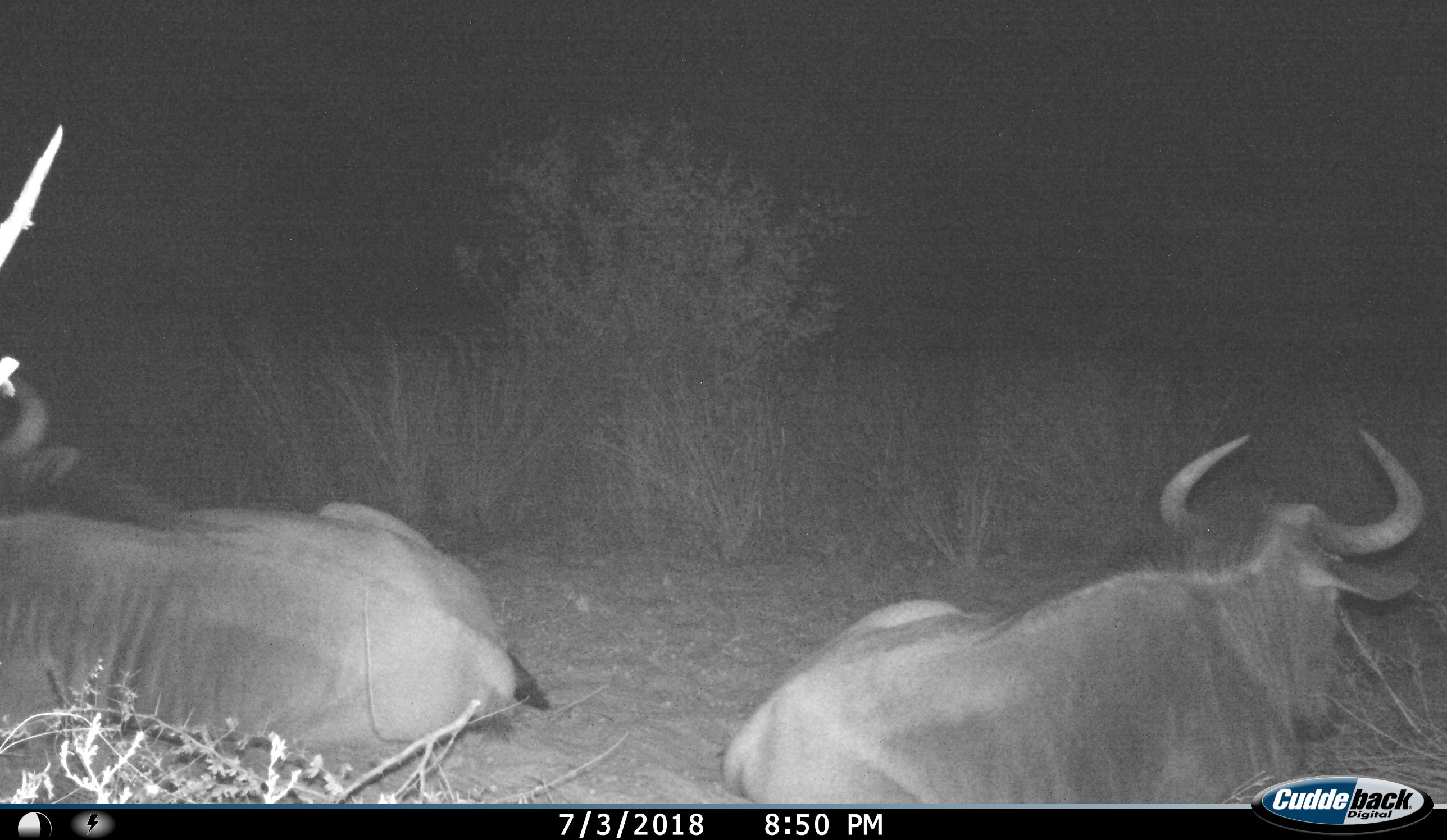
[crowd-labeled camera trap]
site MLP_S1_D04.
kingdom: Animalia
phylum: Chordata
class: Mammalia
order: Artiodactyla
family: Bovidae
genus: Connochaetes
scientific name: Connochaetes taurinus taurinus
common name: blue wildebeest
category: wildebeestblue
Wildebeestblue (blue wildebeest) (Connochaetes taurinus taurinus), count 2. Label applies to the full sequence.